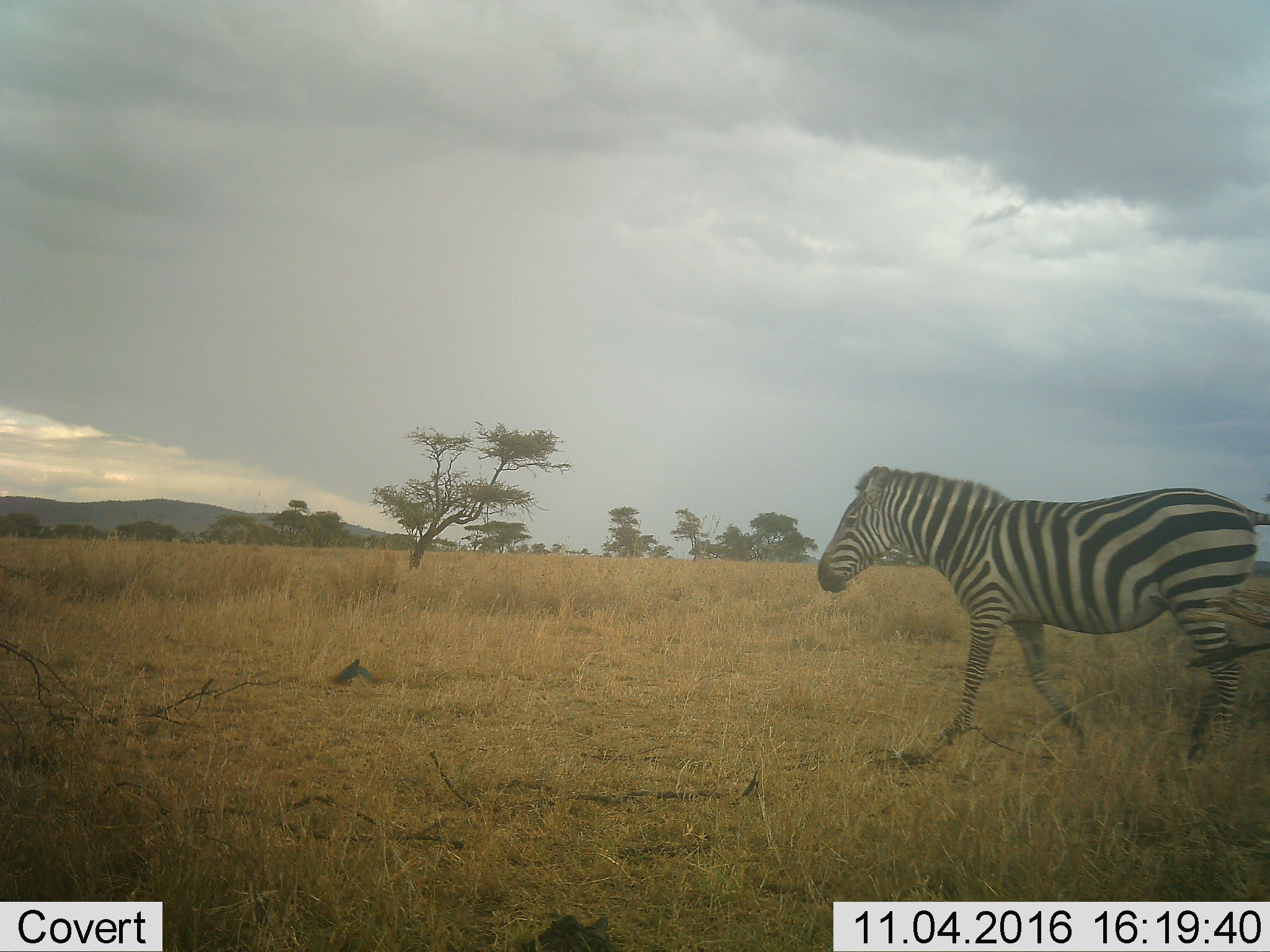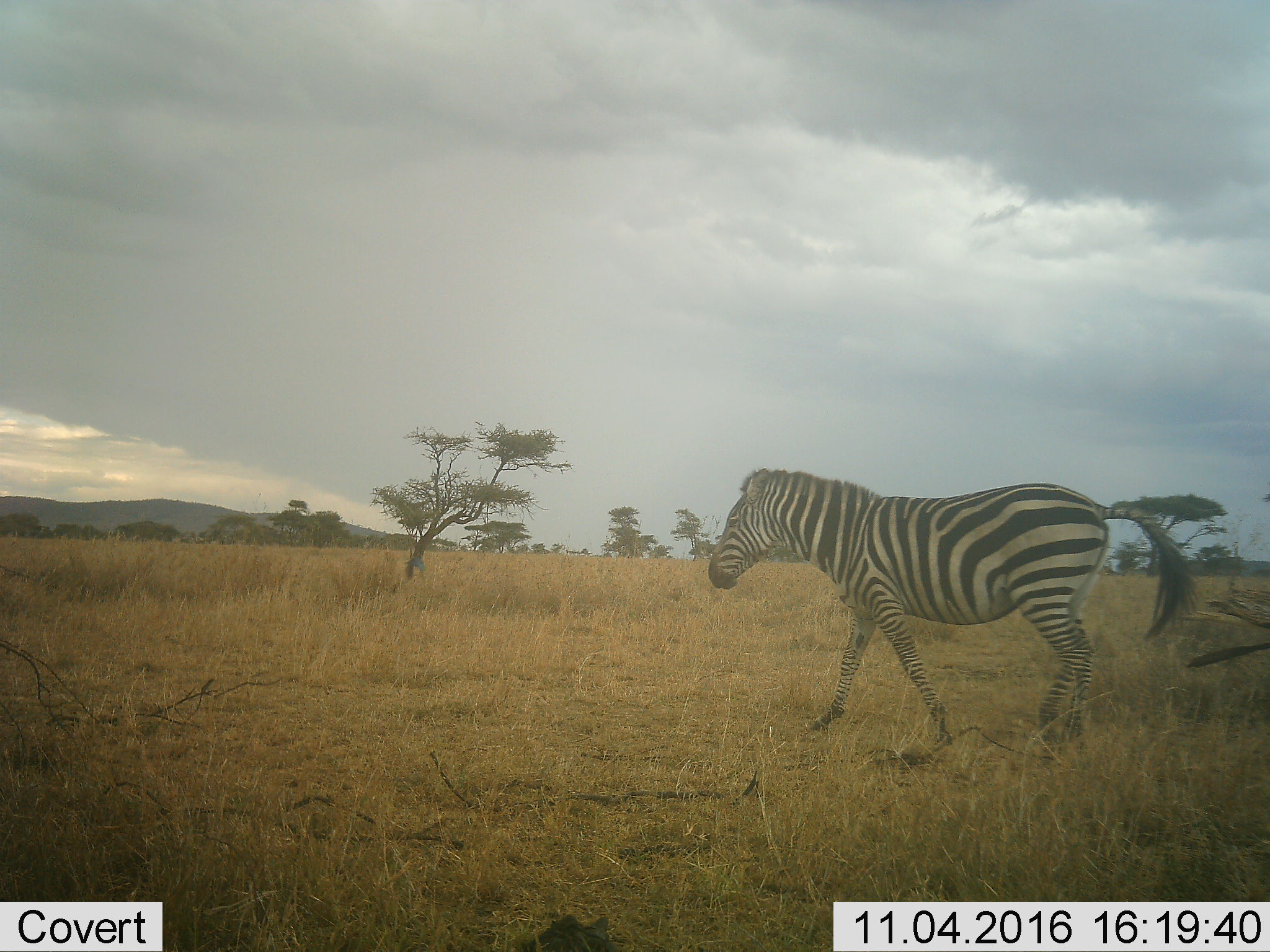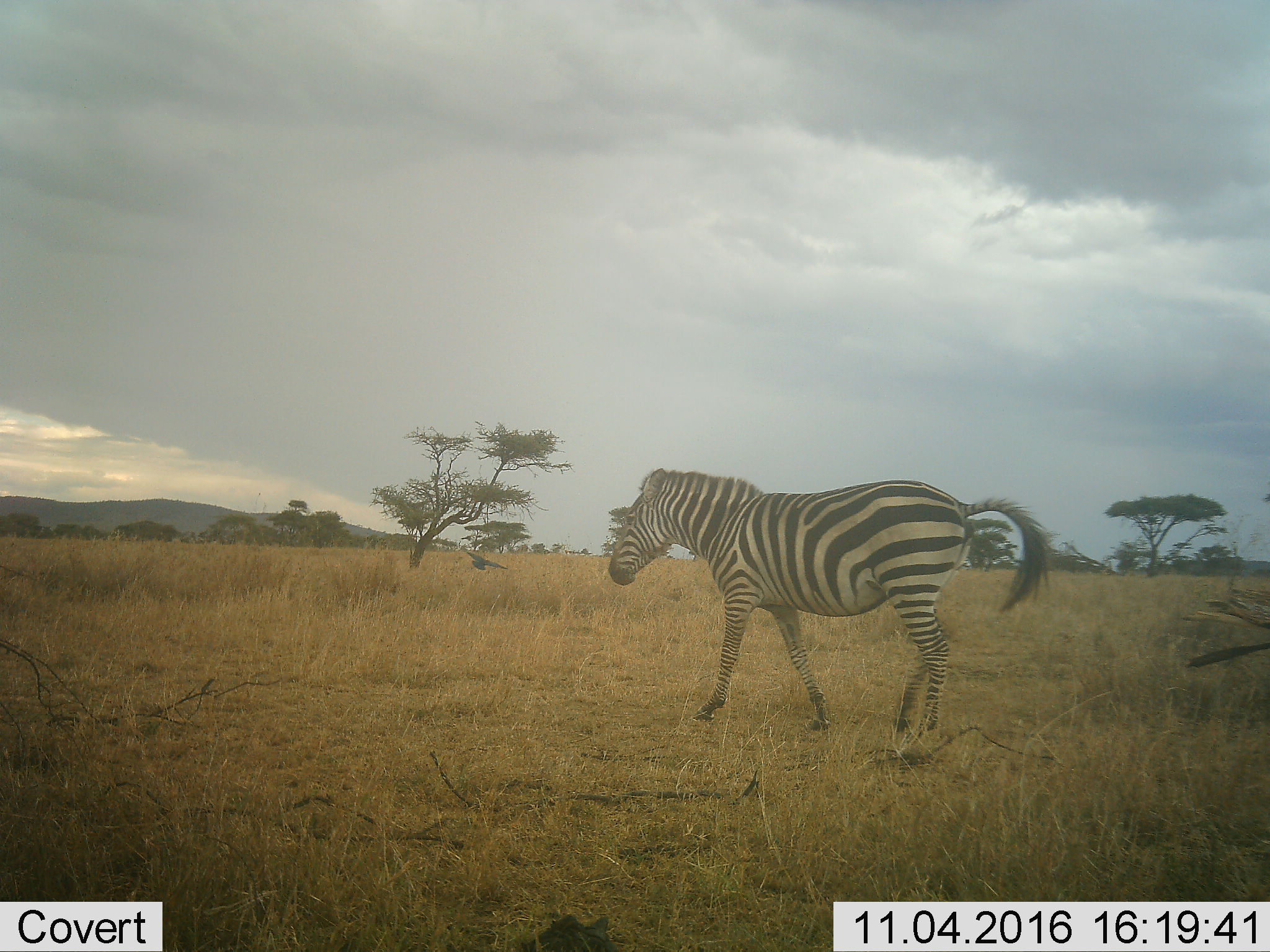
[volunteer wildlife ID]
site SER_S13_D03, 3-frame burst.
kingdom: Animalia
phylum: Chordata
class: Mammalia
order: Perissodactyla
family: Equidae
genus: Equus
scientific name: Equus quagga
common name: plains zebra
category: zebraplains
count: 1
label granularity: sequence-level